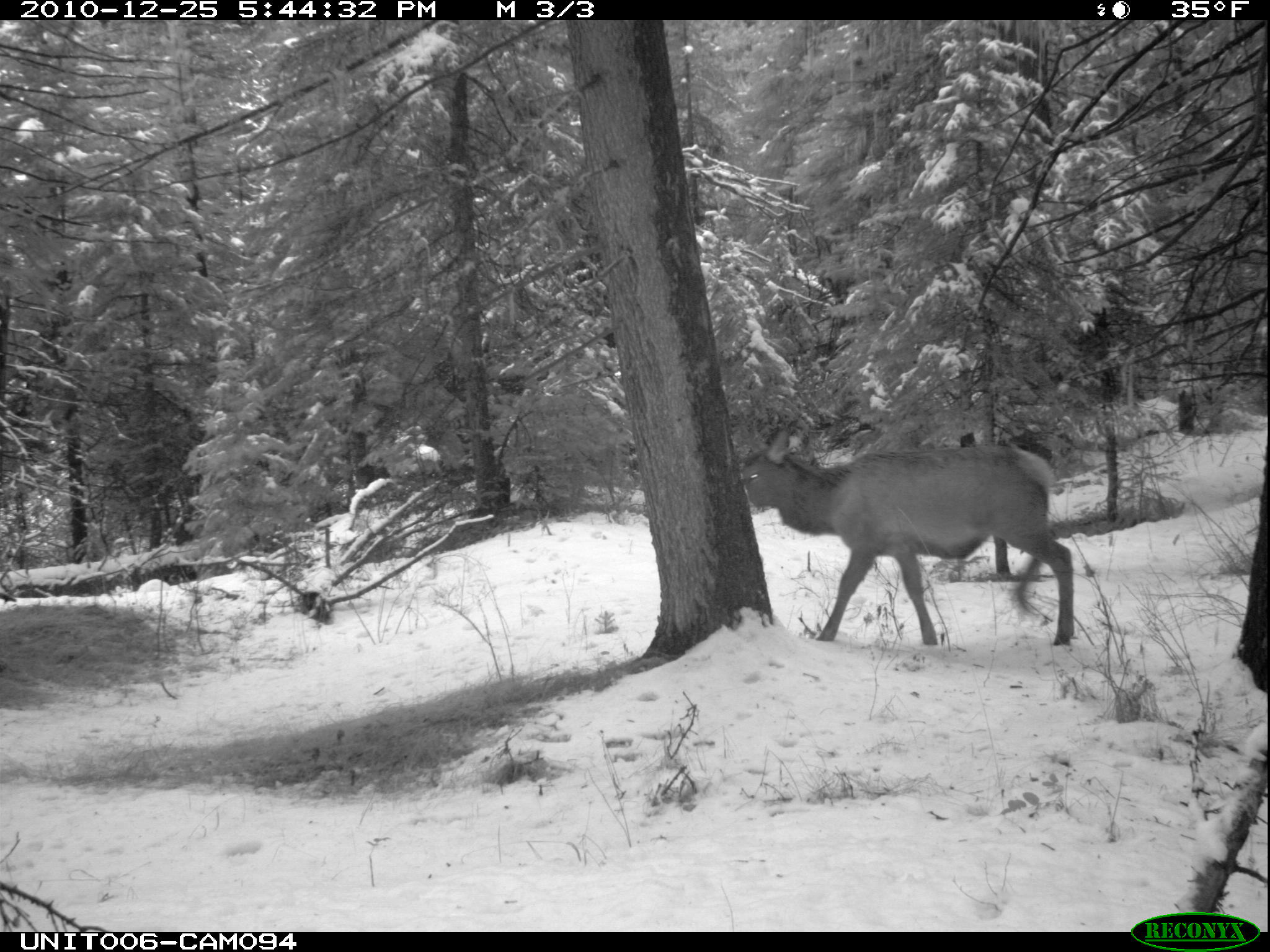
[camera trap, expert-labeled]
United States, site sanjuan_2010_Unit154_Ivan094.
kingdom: Animalia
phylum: Chordata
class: Mammalia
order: Artiodactyla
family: Cervidae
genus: Cervus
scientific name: Cervus elaphus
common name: red deer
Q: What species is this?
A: Cervus elaphus (red deer).